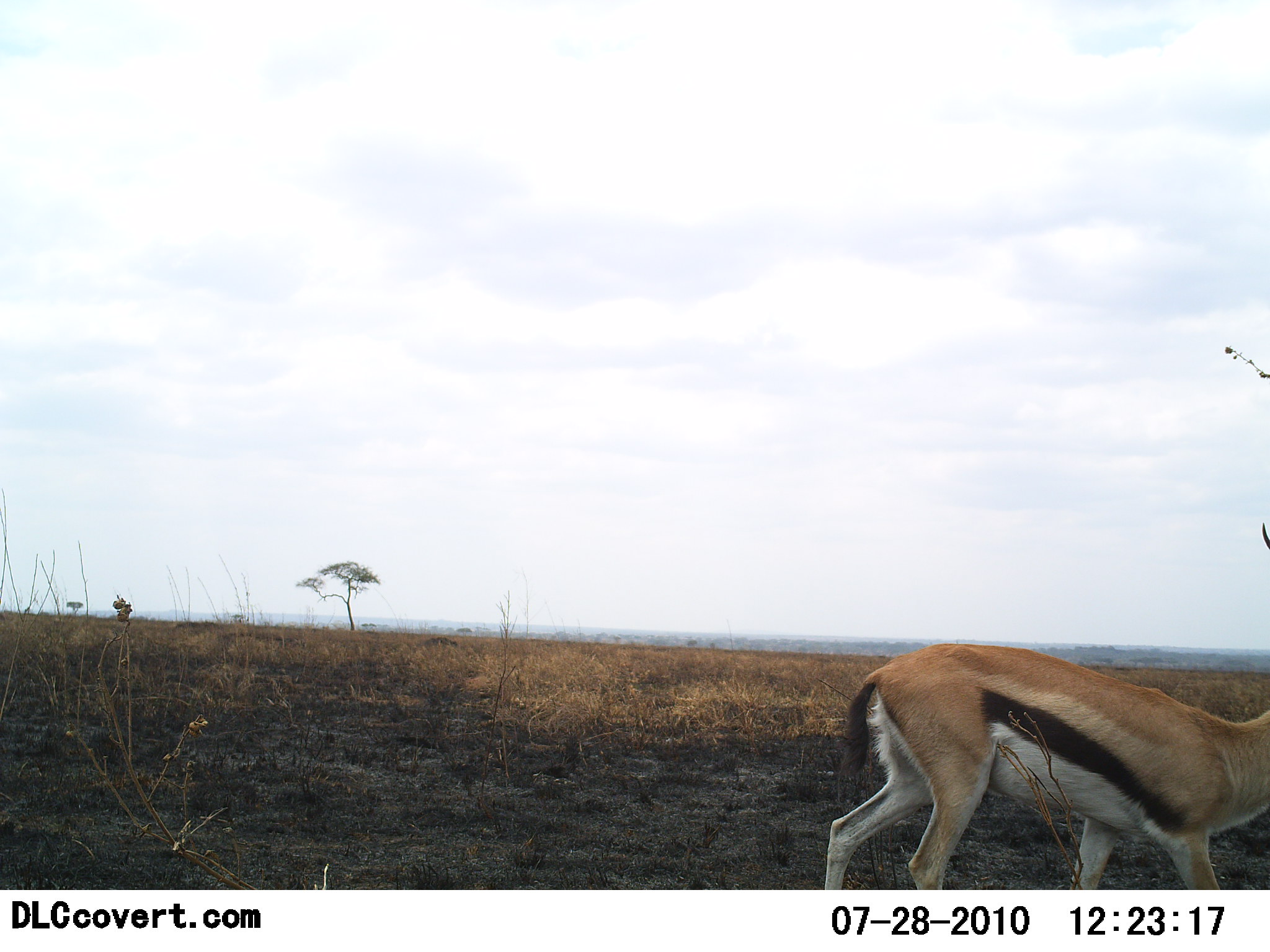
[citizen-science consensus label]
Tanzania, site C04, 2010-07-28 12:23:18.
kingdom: Animalia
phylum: Chordata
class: Mammalia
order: Artiodactyla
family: Bovidae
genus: Eudorcas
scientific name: Eudorcas thomsonii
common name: thomson's gazelle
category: gazellethomsons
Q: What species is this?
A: Gazellethomsons (thomson's gazelle) (Eudorcas thomsonii).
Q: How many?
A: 1.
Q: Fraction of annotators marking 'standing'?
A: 63%.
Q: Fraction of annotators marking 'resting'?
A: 0%.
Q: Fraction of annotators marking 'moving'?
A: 47%.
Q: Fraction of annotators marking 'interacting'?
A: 0%.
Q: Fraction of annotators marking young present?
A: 0%.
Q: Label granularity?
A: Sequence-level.